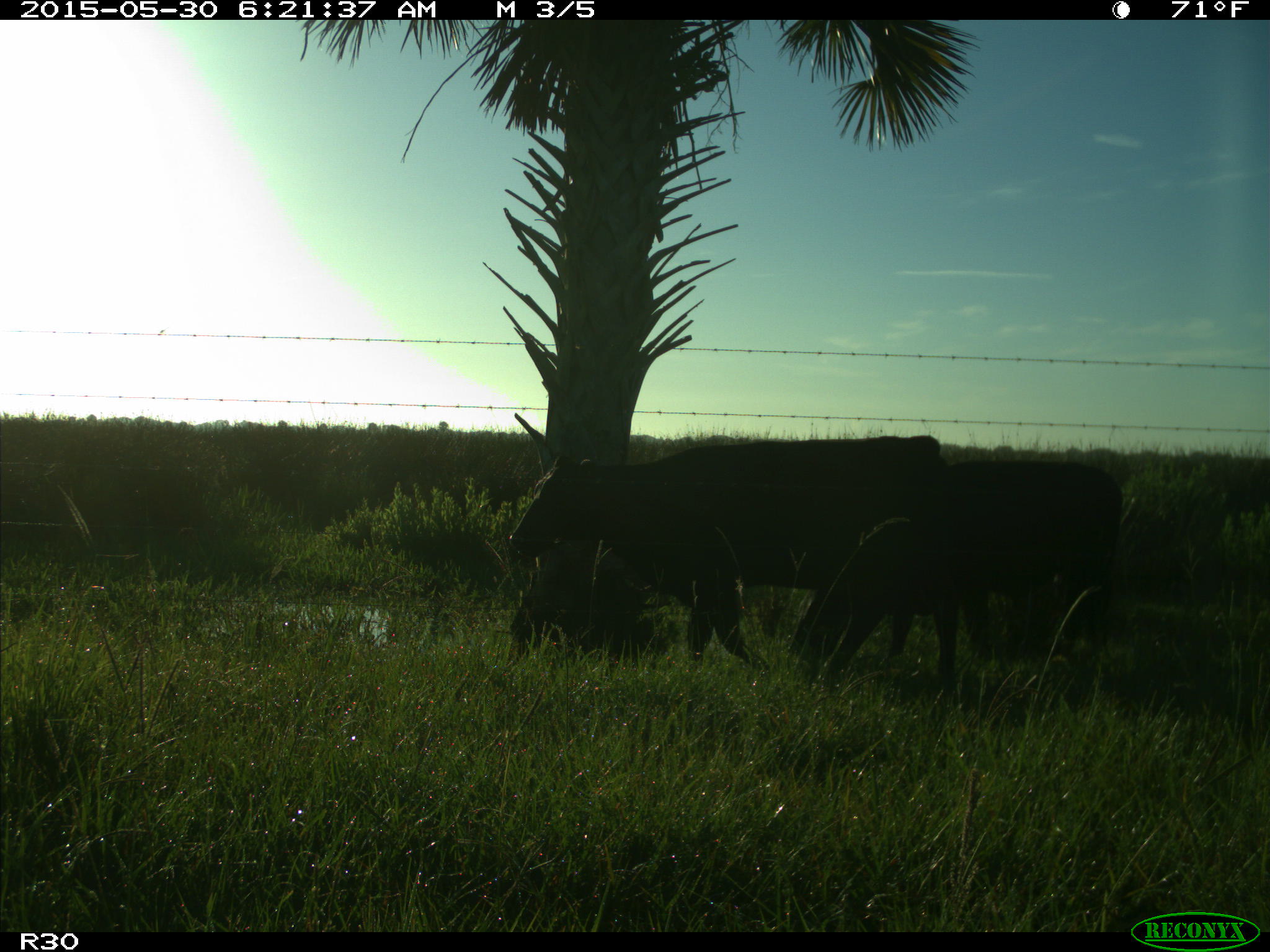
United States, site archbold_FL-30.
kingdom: Animalia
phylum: Chordata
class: Mammalia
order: Artiodactyla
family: Bovidae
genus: Bos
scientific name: Bos taurus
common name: domestic cow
Bos taurus (domestic cow).